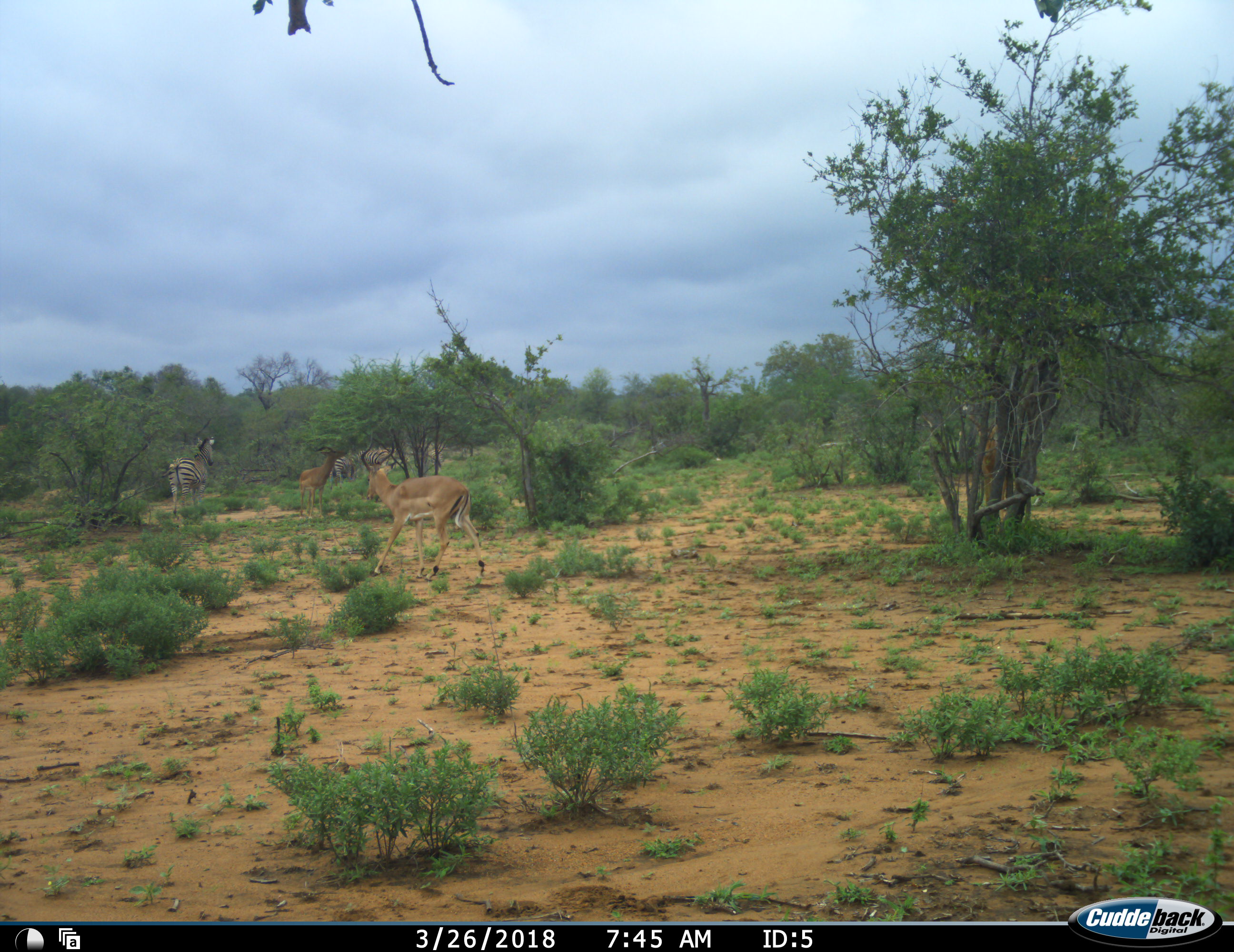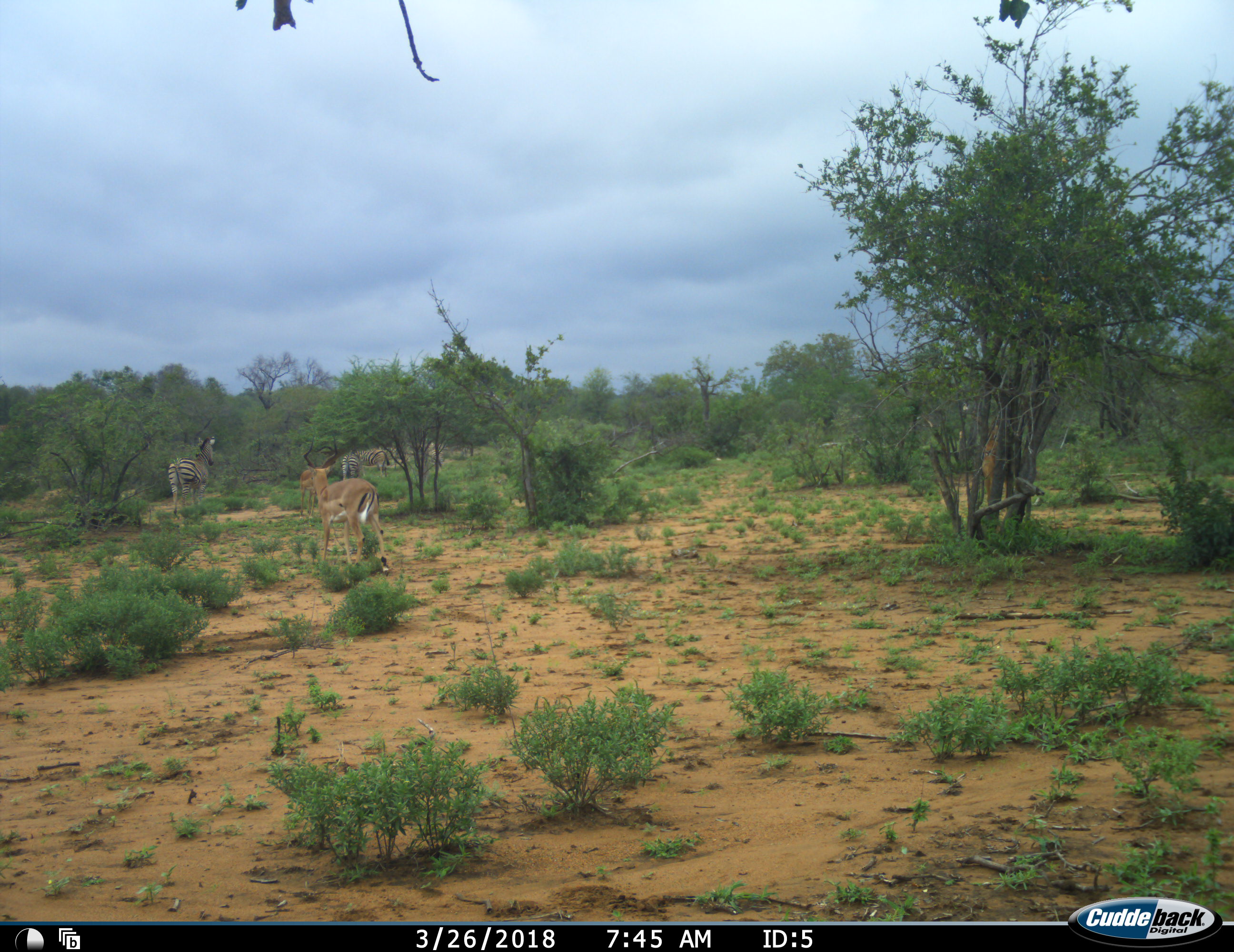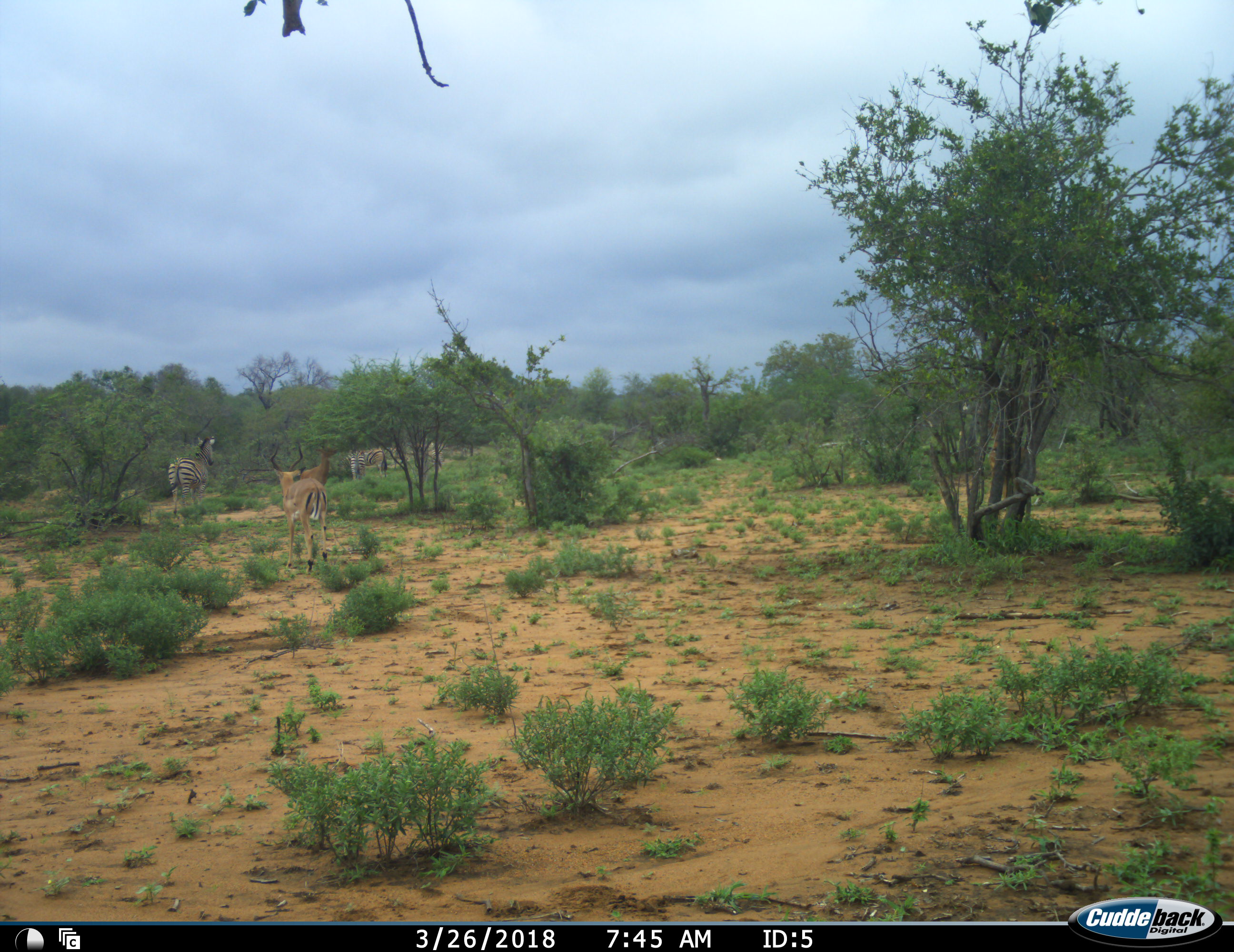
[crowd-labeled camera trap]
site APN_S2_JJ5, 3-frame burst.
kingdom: Animalia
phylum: Chordata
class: Mammalia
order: Artiodactyla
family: Bovidae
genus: Aepyceros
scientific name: Aepyceros melampus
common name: impala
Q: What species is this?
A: Impala (Aepyceros melampus).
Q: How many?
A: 2.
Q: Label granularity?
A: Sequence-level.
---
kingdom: Animalia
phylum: Chordata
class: Mammalia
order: Perissodactyla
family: Equidae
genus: Equus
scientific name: Equus quagga burchellii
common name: burchell's zebra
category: zebraburchells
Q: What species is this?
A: Zebraburchells (burchell's zebra) (Equus quagga burchellii).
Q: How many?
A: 3.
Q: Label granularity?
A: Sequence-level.